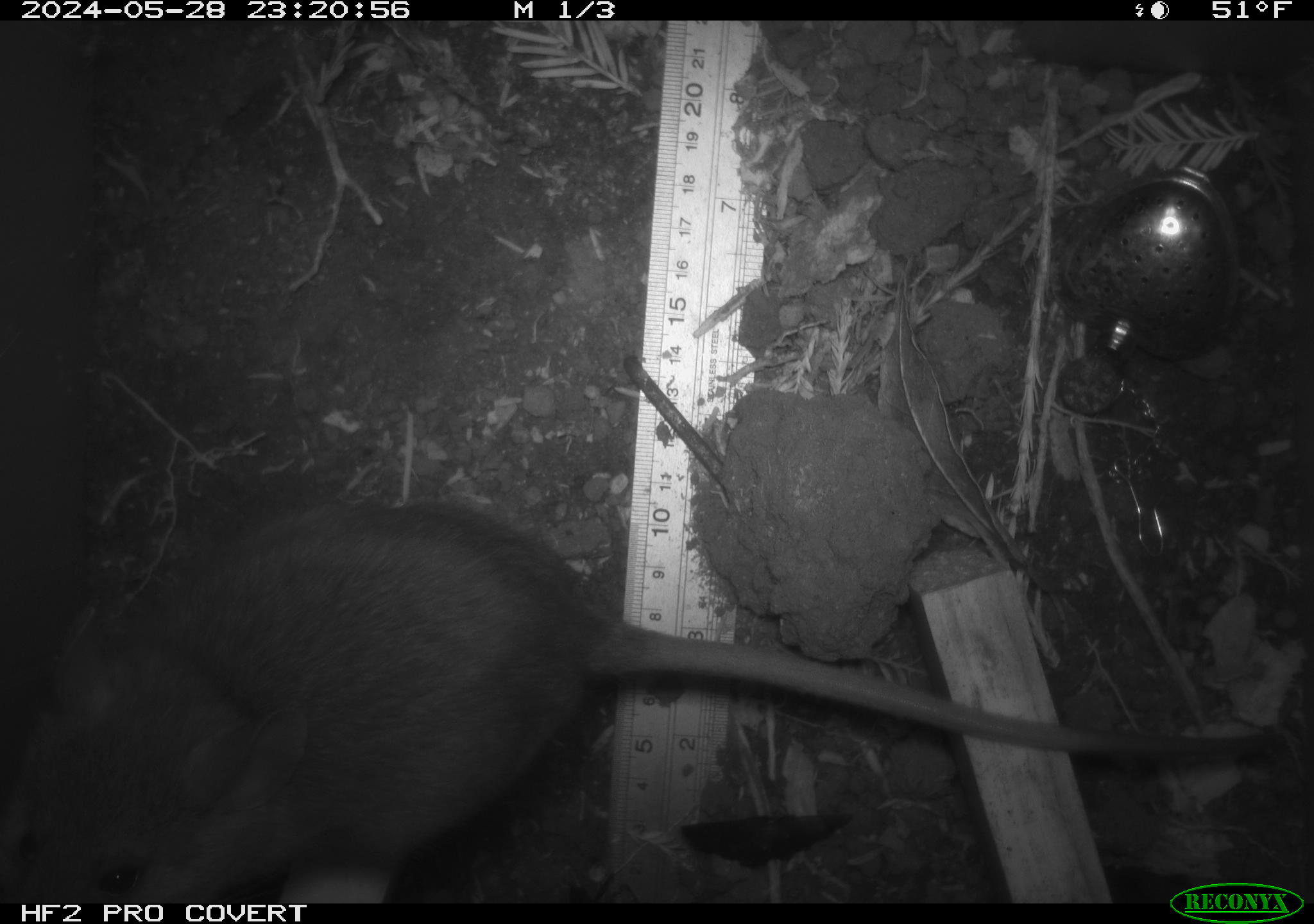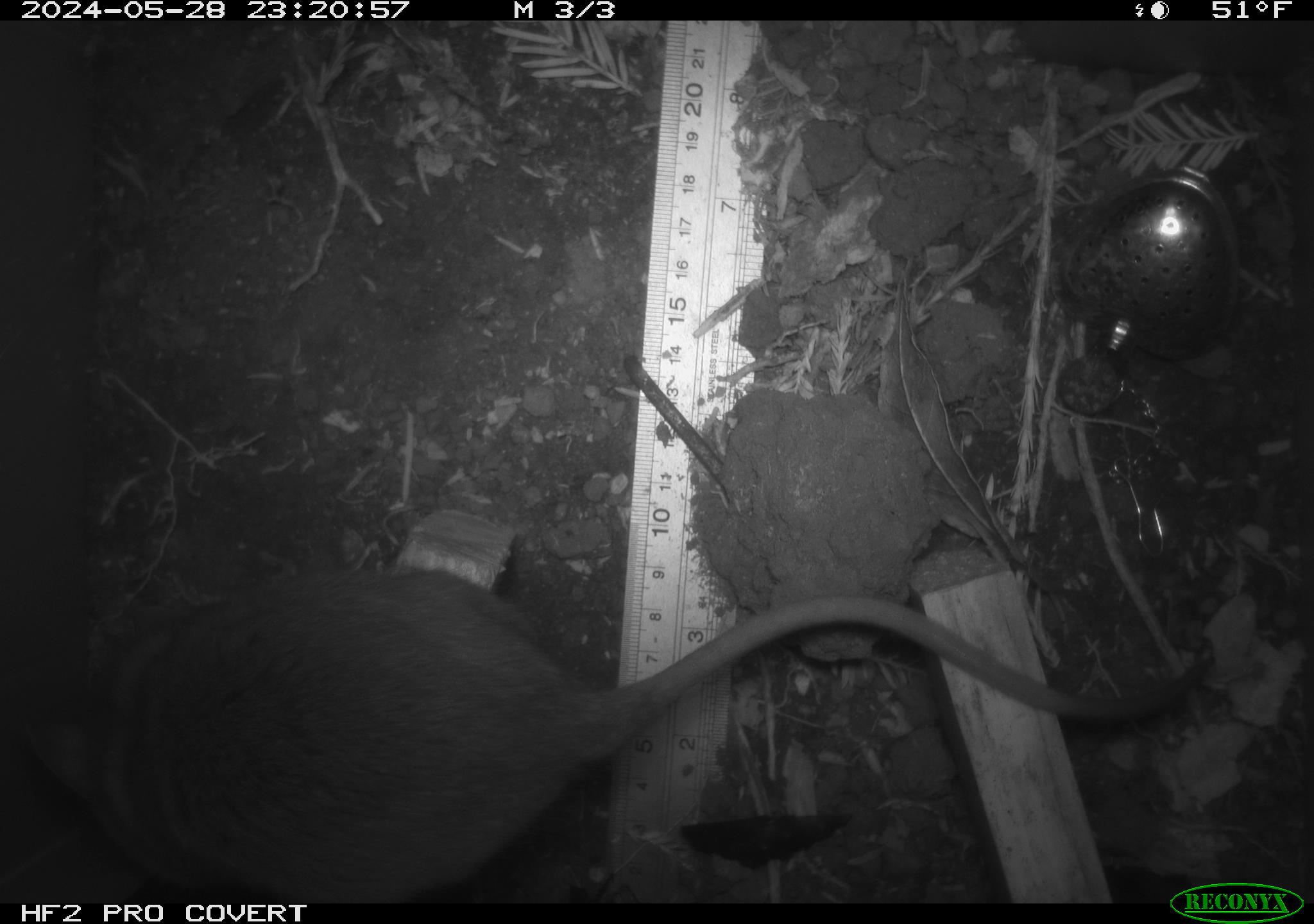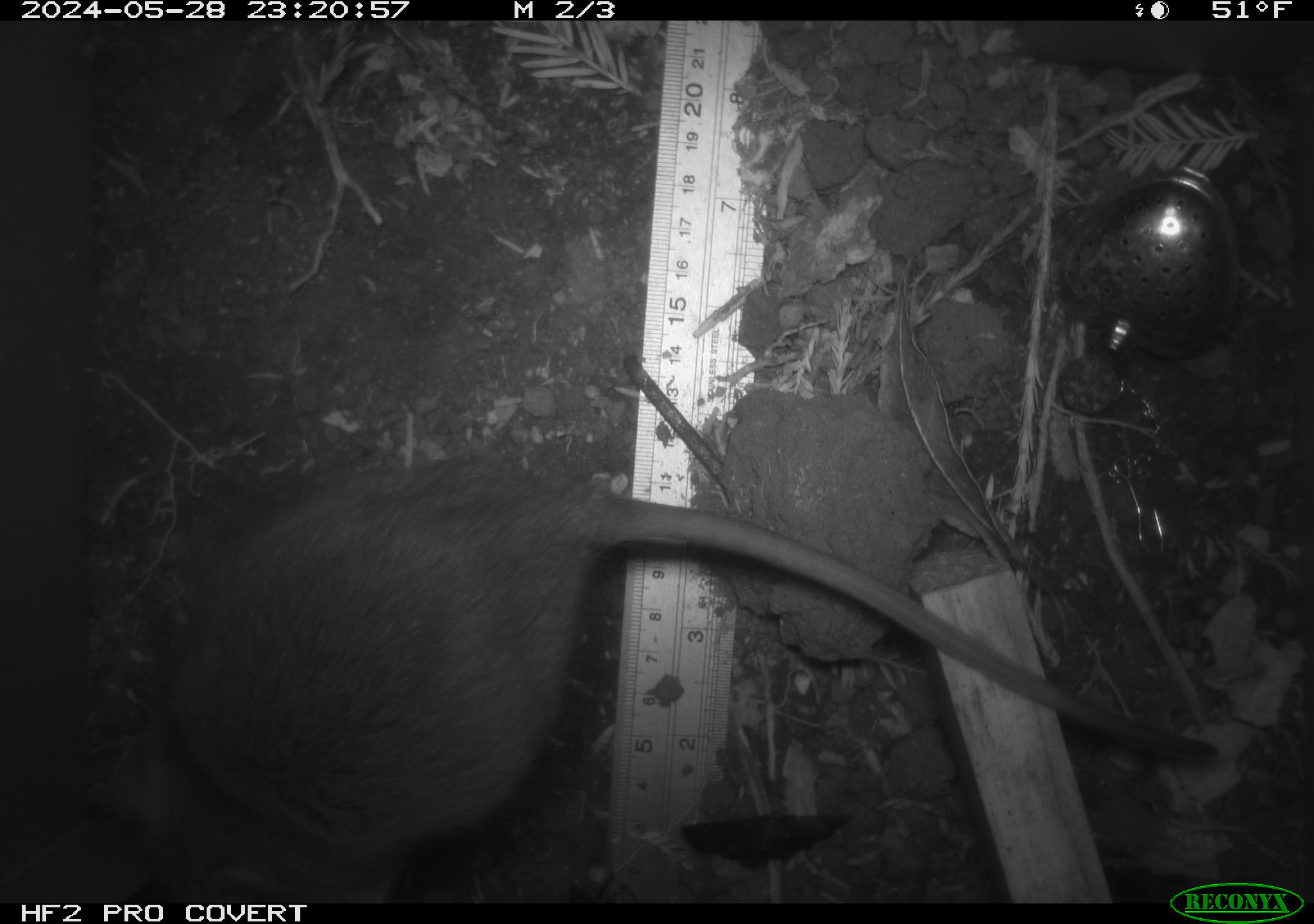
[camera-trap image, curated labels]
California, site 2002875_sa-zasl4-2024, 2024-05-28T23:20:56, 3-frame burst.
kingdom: Animalia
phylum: Chordata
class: Mammalia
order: Rodentia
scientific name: Rodentia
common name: rodent